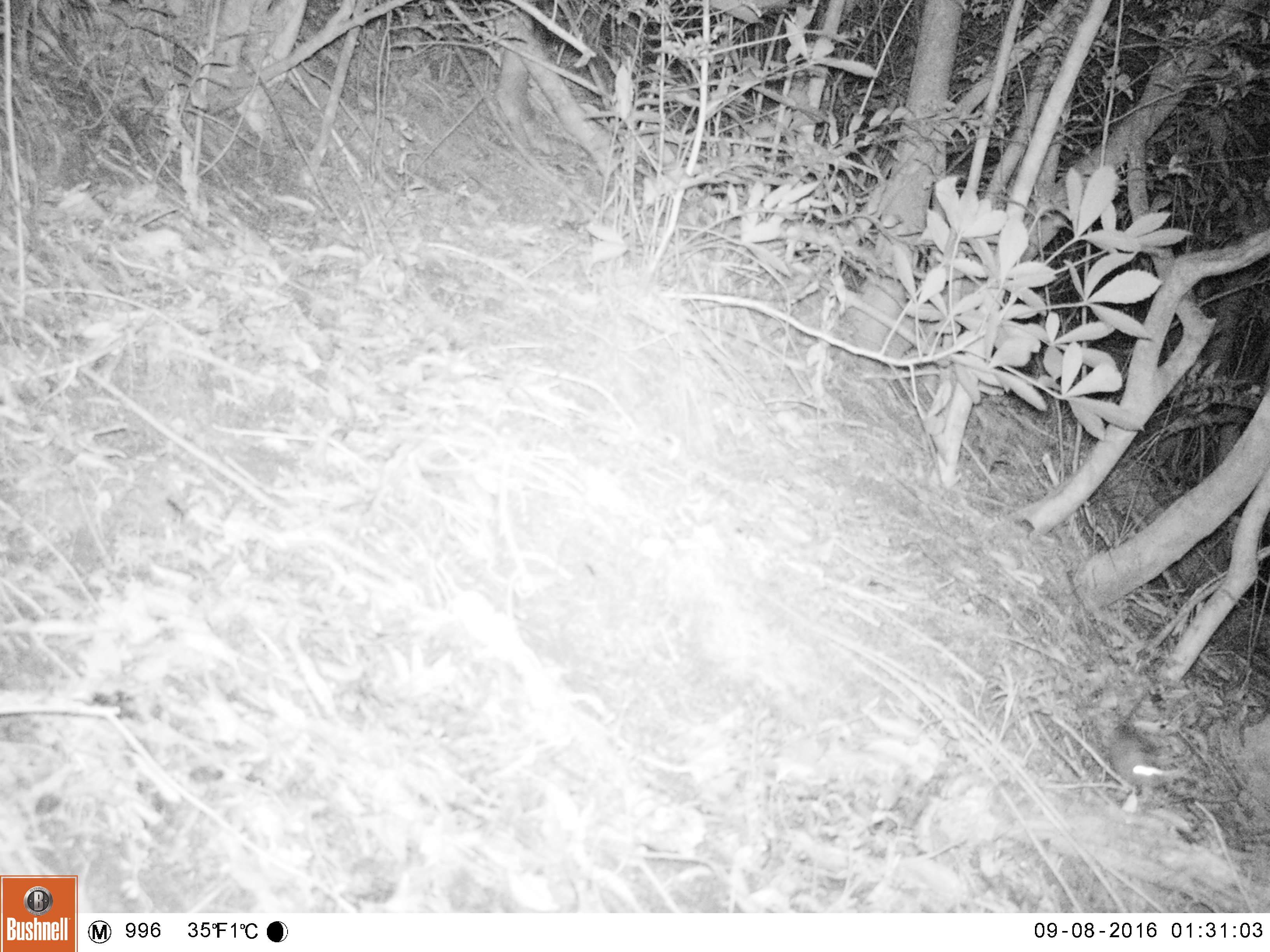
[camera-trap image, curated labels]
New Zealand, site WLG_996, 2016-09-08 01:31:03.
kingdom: Animalia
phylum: Chordata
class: Mammalia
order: Rodentia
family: Muridae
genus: Mus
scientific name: Mus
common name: mouse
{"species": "mouse (Mus)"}